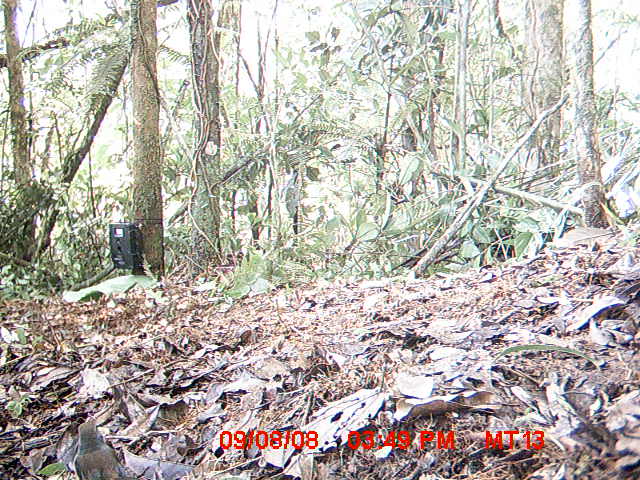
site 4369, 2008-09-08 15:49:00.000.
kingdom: Animalia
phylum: Chordata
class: Aves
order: Passeriformes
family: Muscicapidae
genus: Copsychus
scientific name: Copsychus albospecularis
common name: madagascar magpie-robin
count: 1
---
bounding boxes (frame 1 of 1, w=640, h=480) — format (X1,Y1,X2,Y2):
copsychus albospecularis: (73,419,125,480)